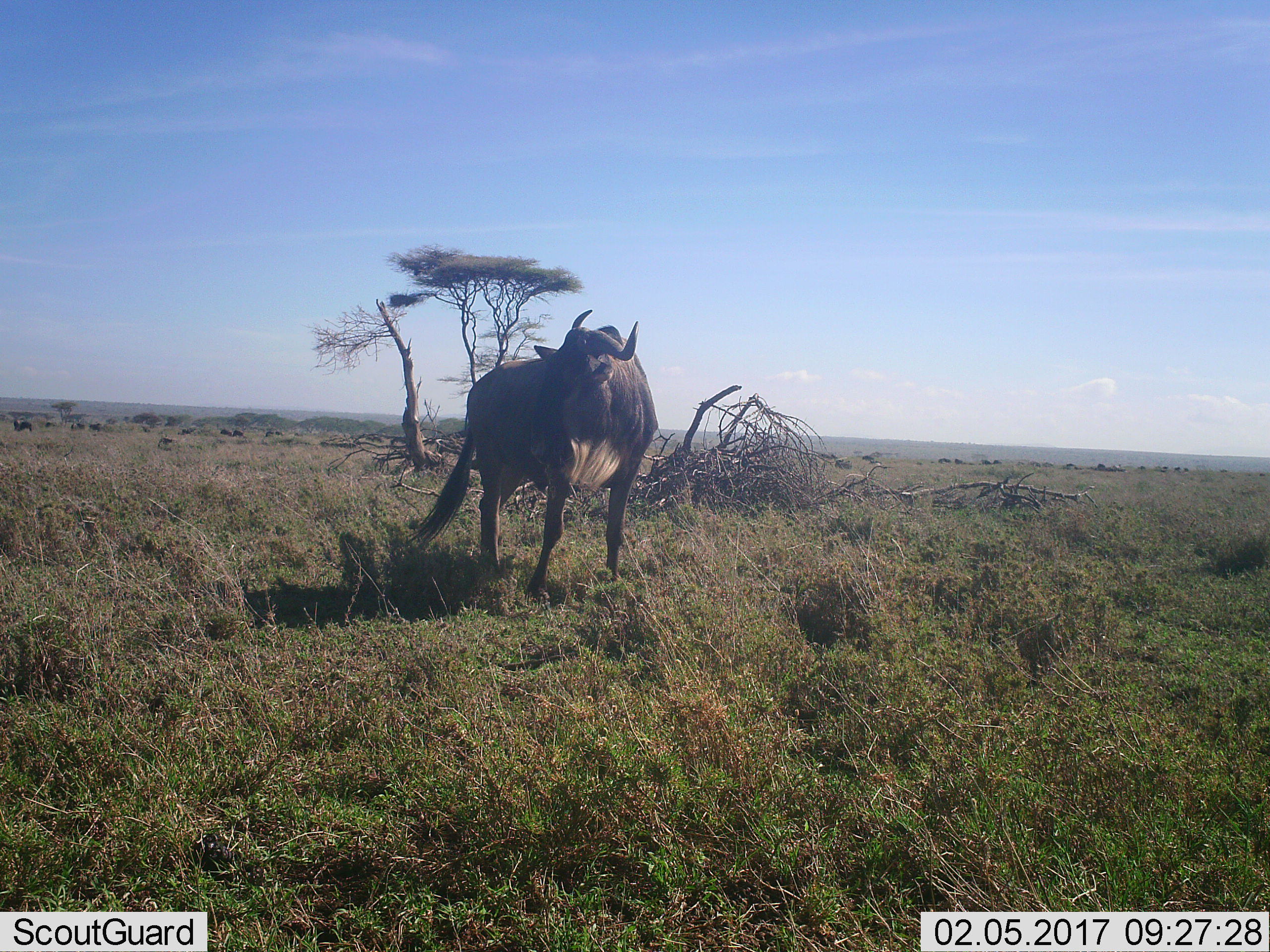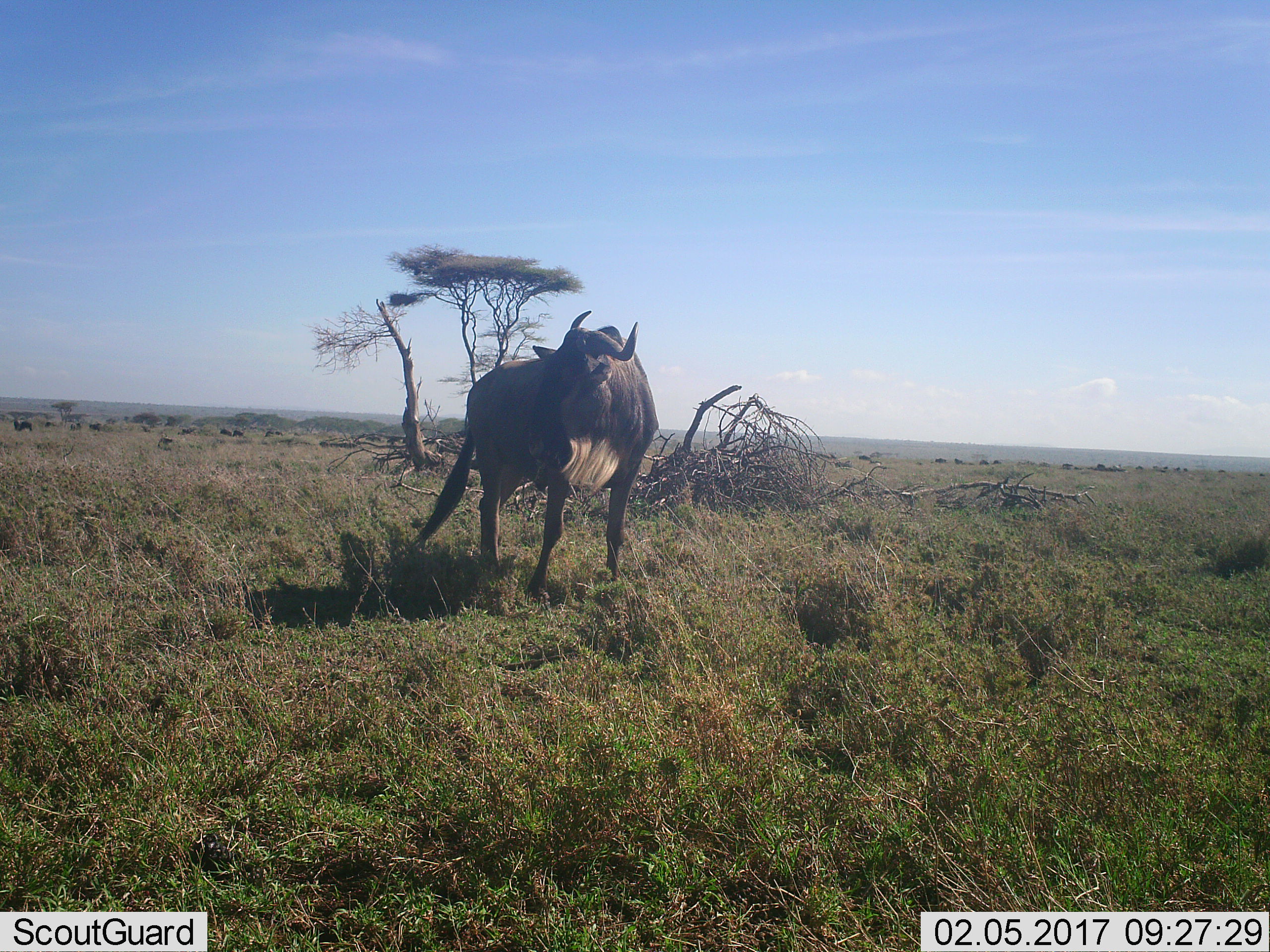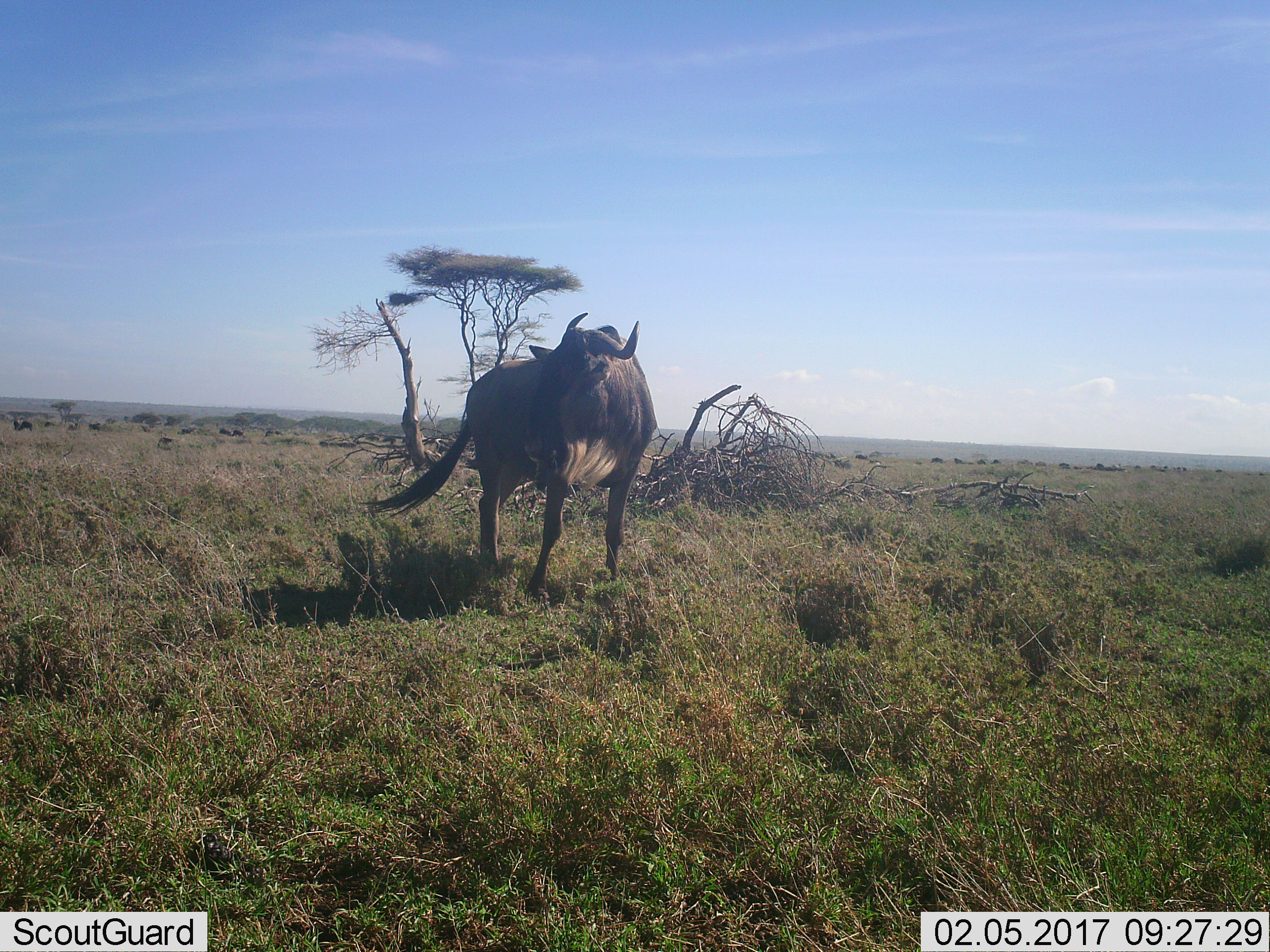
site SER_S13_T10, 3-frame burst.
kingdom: Animalia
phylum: Chordata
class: Mammalia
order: Artiodactyla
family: Bovidae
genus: Connochaetes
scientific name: Connochaetes taurinus taurinus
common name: blue wildebeest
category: wildebeestblue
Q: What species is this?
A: Wildebeestblue (blue wildebeest) (Connochaetes taurinus taurinus).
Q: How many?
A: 11-50.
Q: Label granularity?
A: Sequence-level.